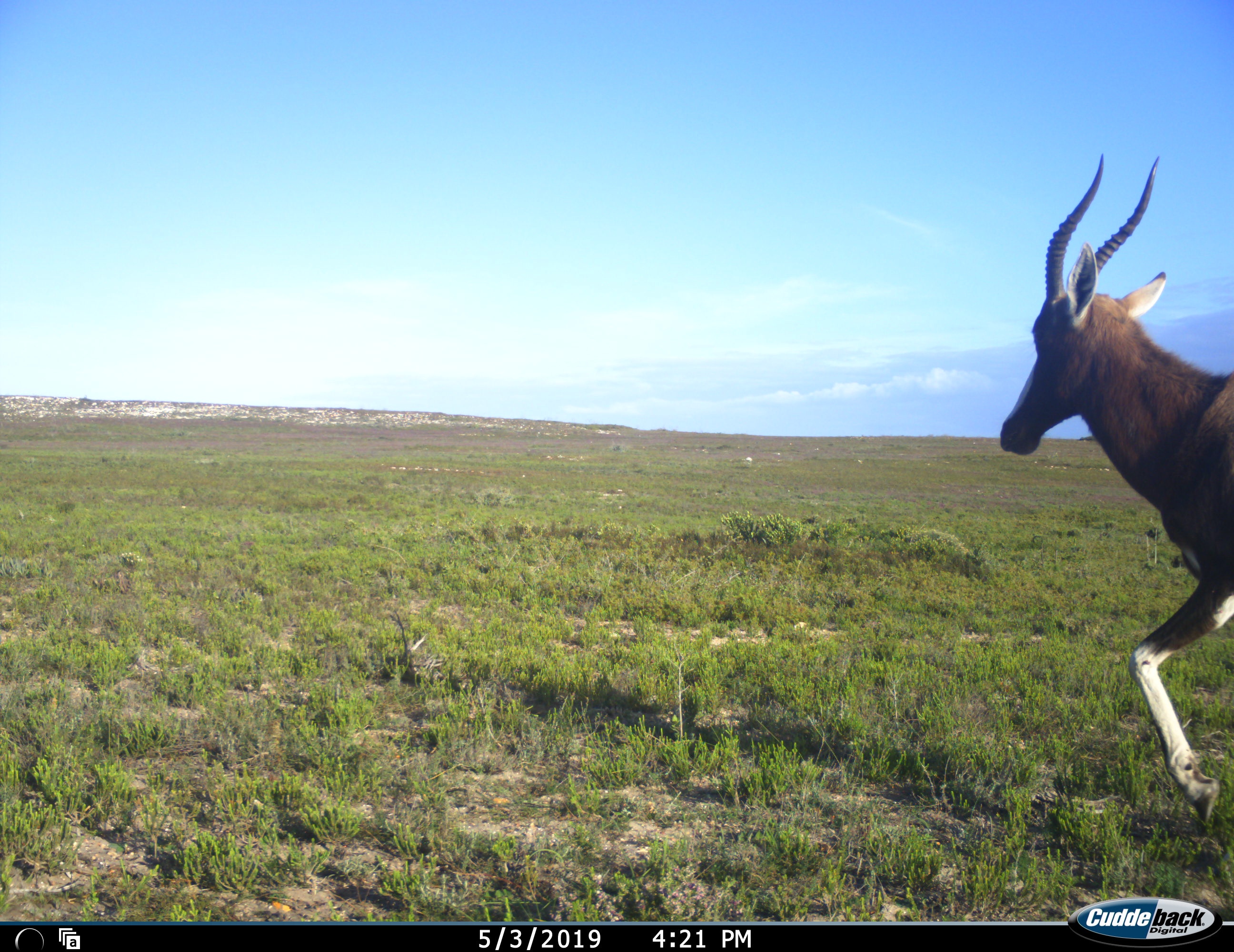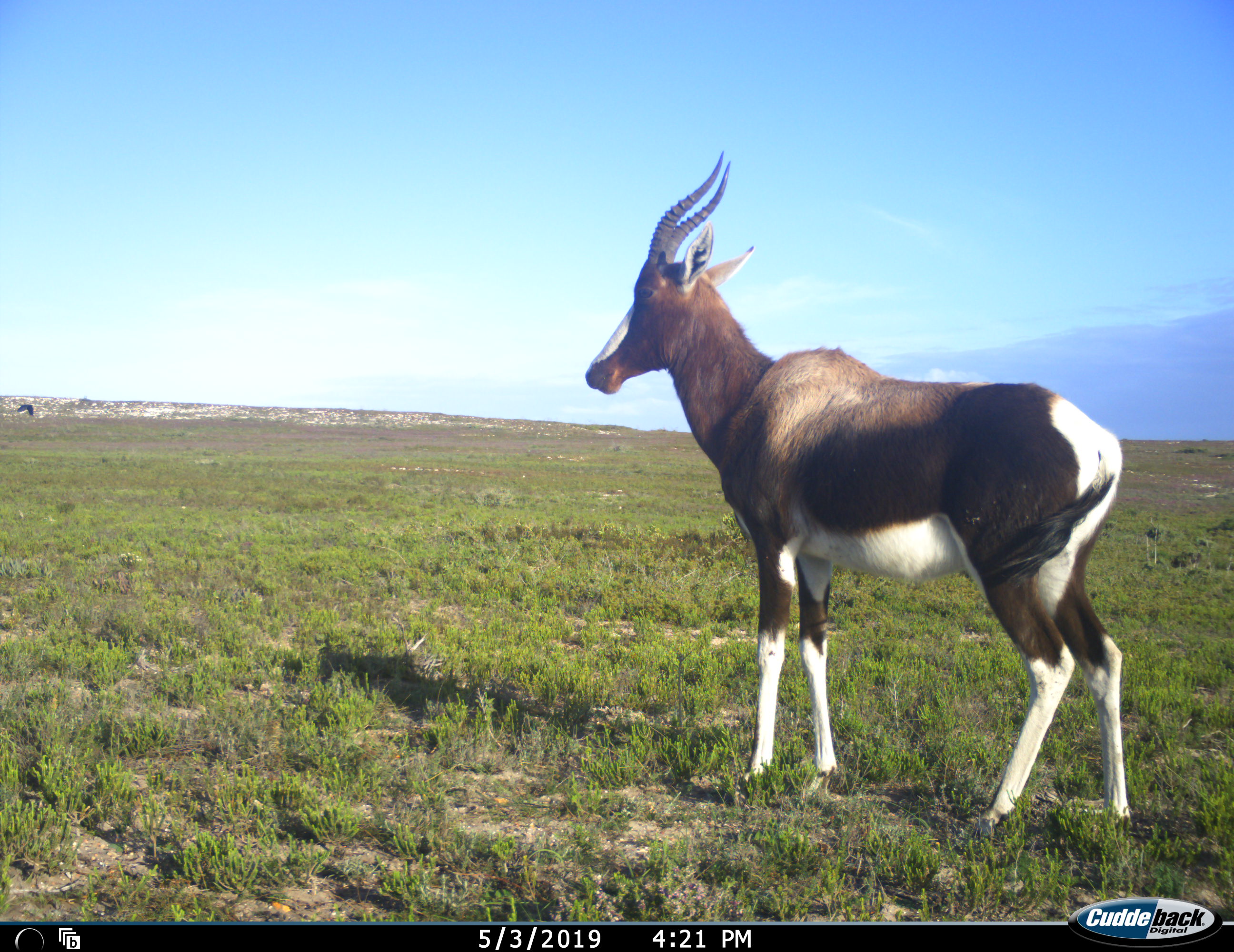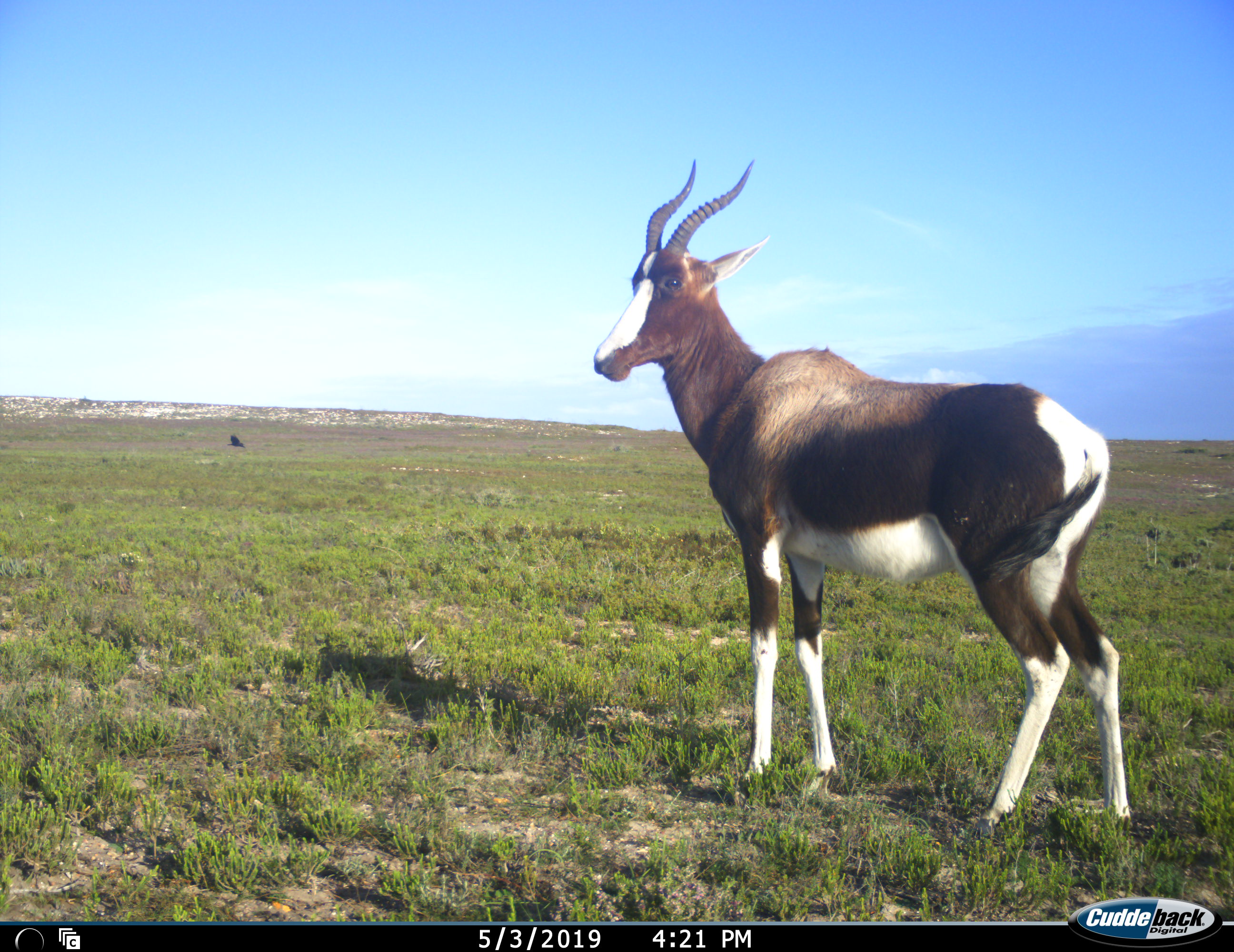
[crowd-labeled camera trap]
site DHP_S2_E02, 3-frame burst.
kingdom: Animalia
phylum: Chordata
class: Mammalia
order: Artiodactyla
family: Bovidae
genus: Damaliscus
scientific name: Damaliscus pygargus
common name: bontebok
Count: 1.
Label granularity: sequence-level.